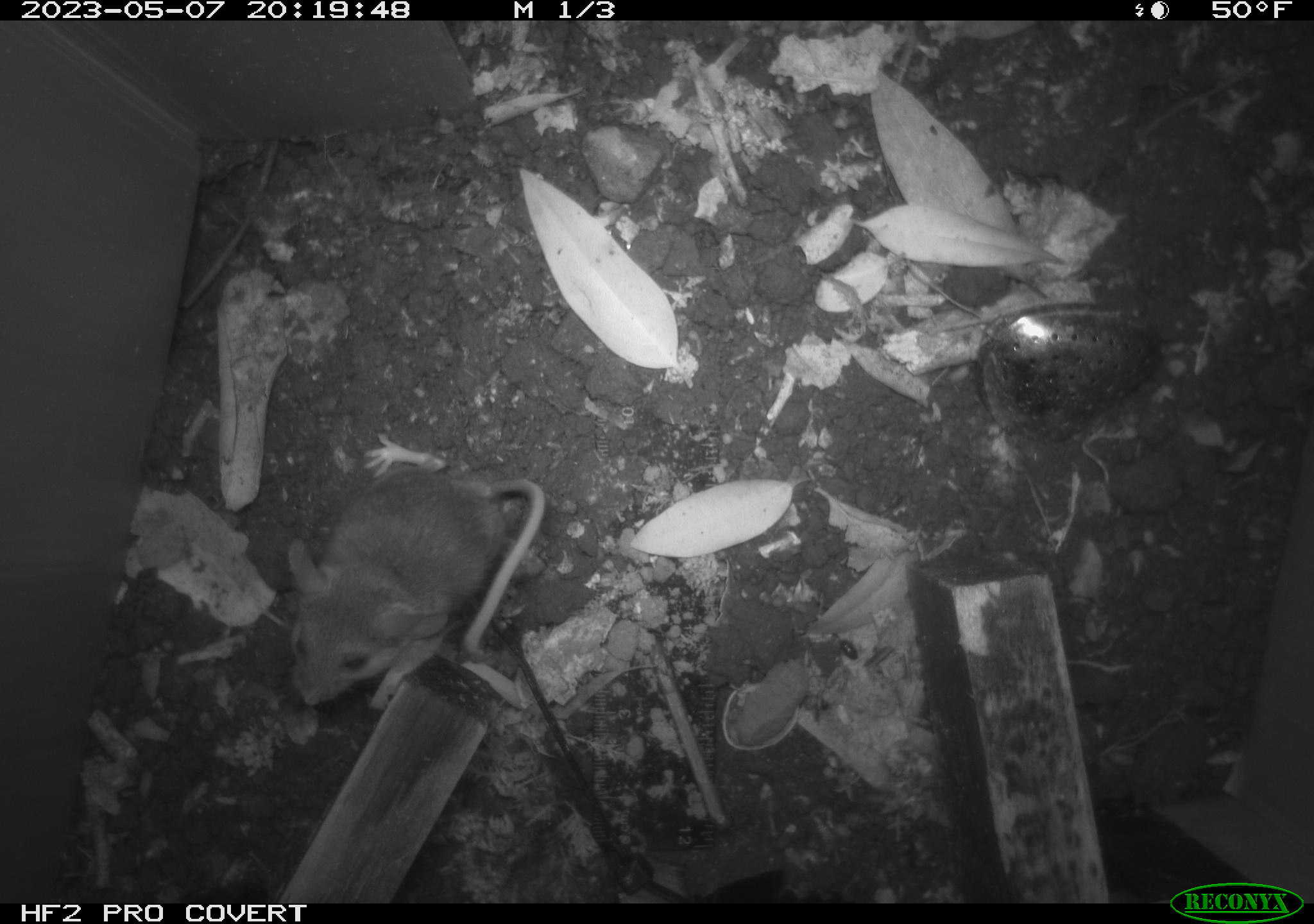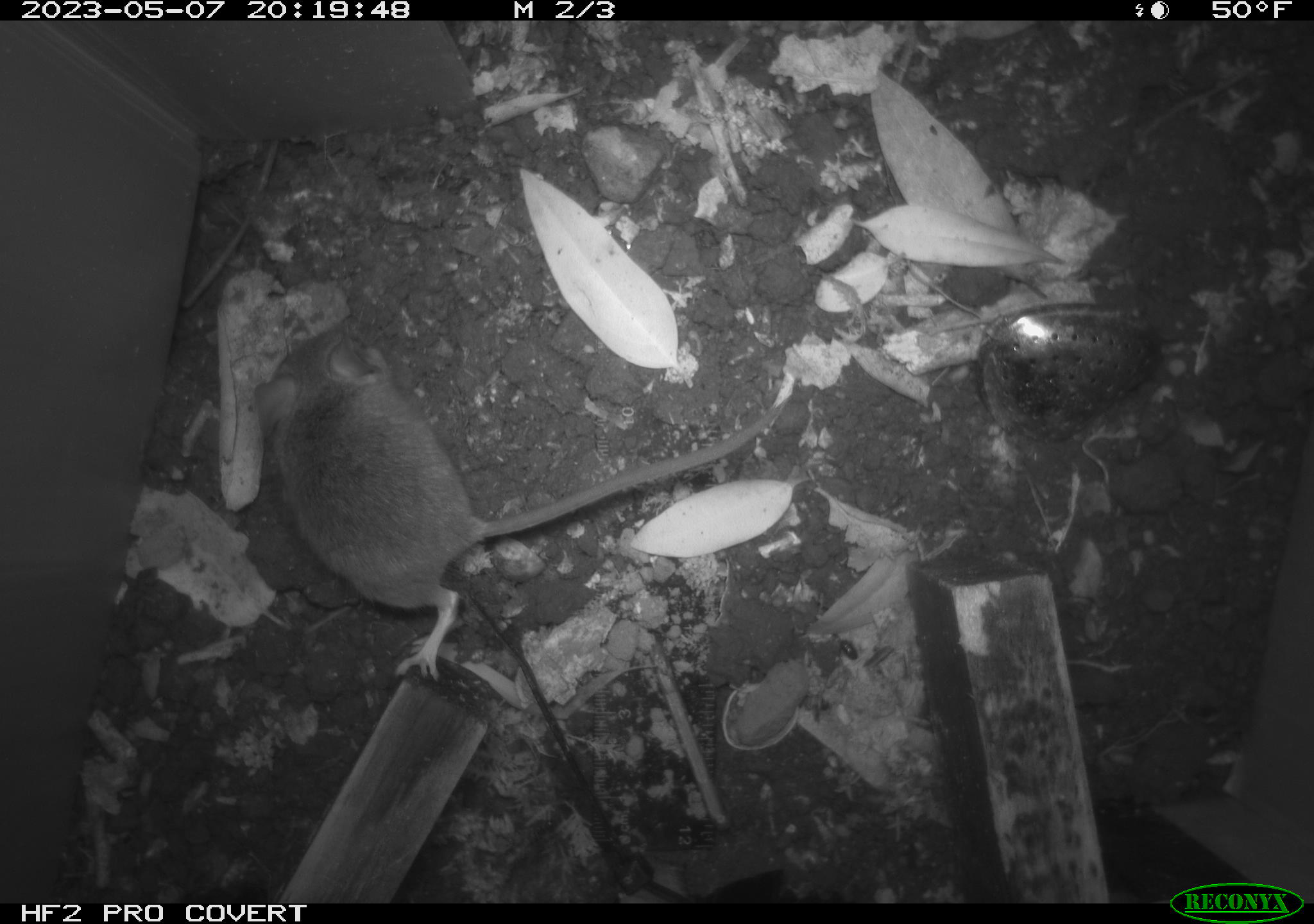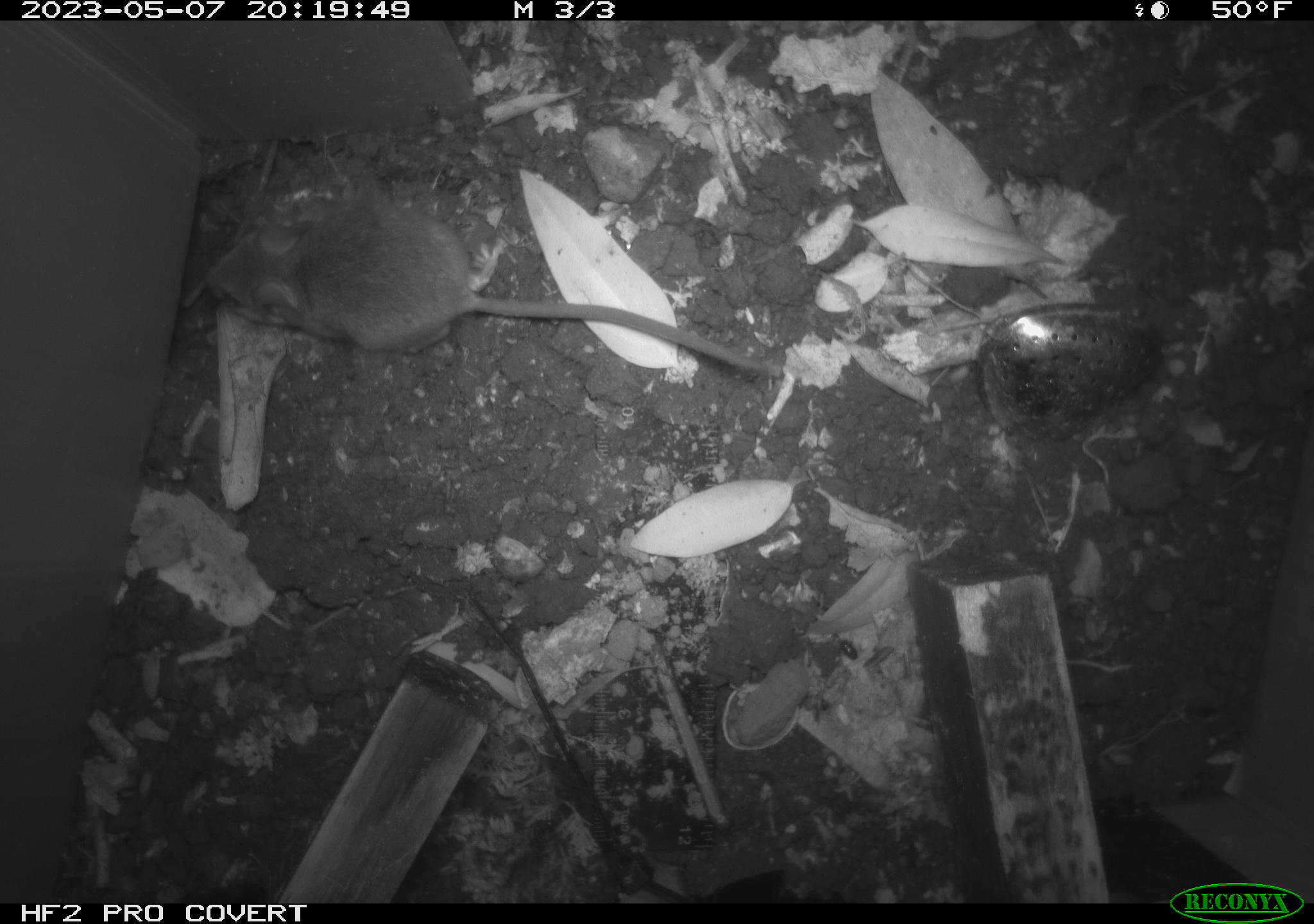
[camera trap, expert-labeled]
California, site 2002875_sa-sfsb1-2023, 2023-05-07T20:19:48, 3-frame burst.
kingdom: Animalia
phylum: Chordata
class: Mammalia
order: Rodentia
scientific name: Rodentia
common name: mouse species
Mouse species (Rodentia).